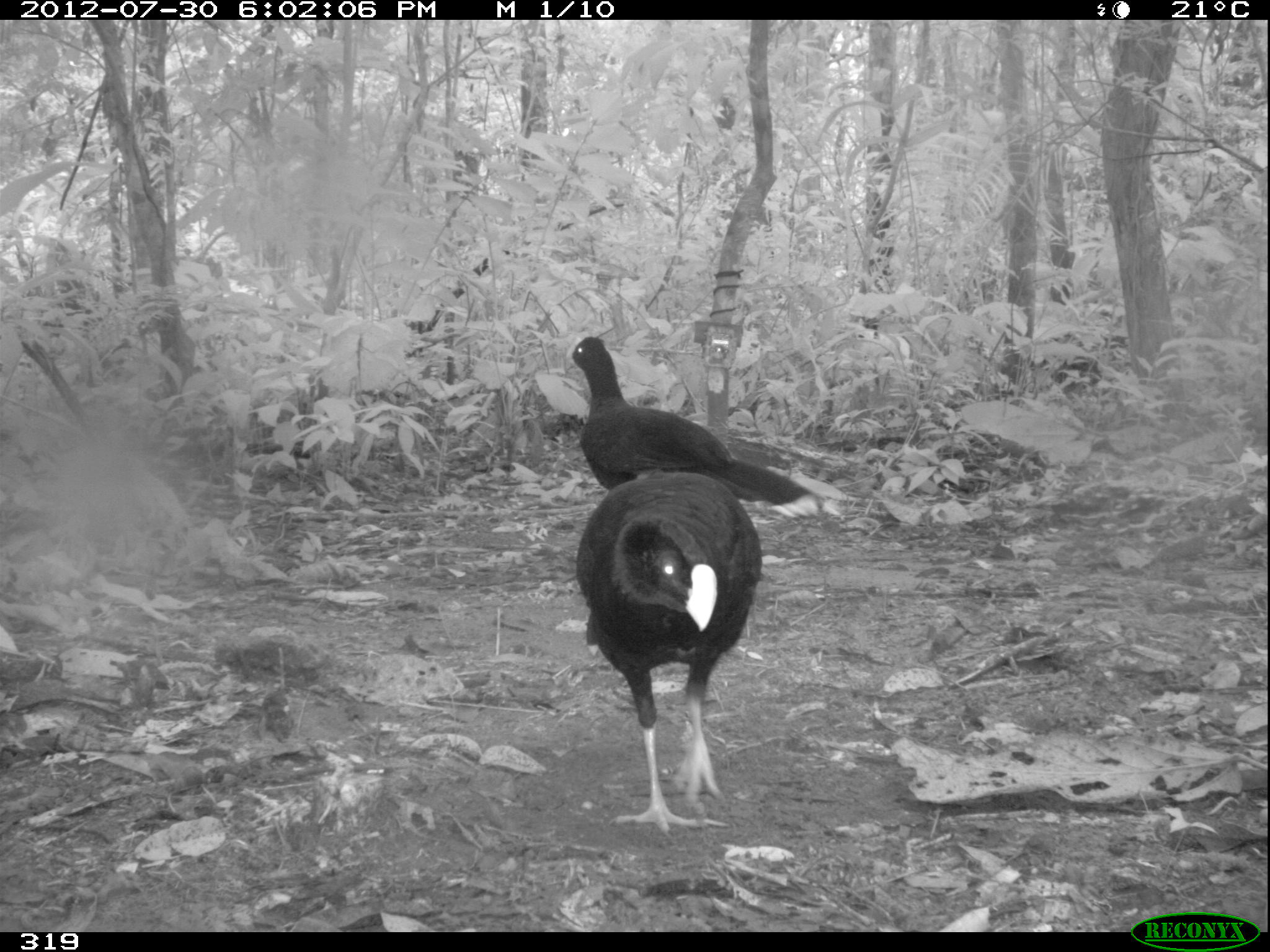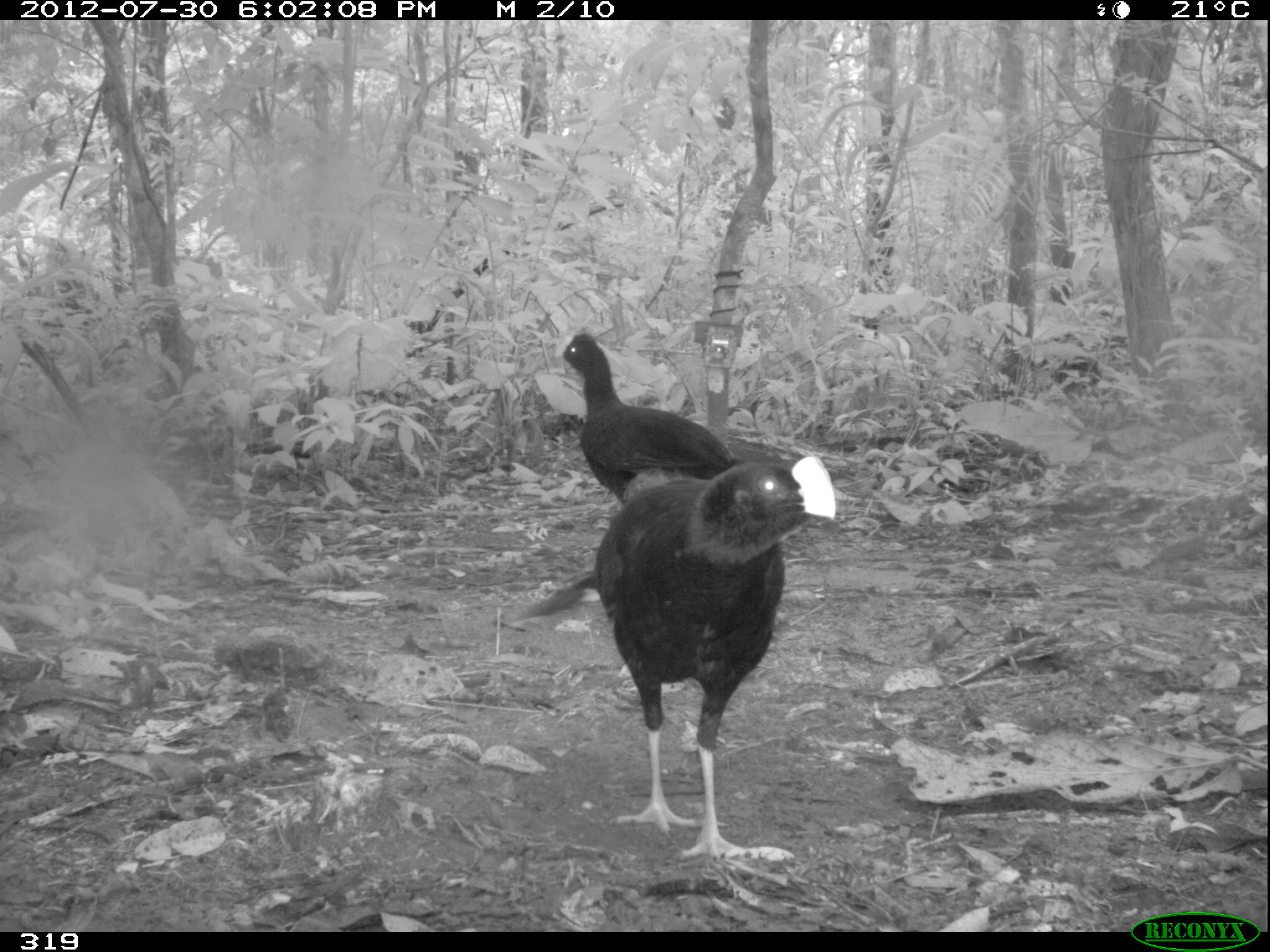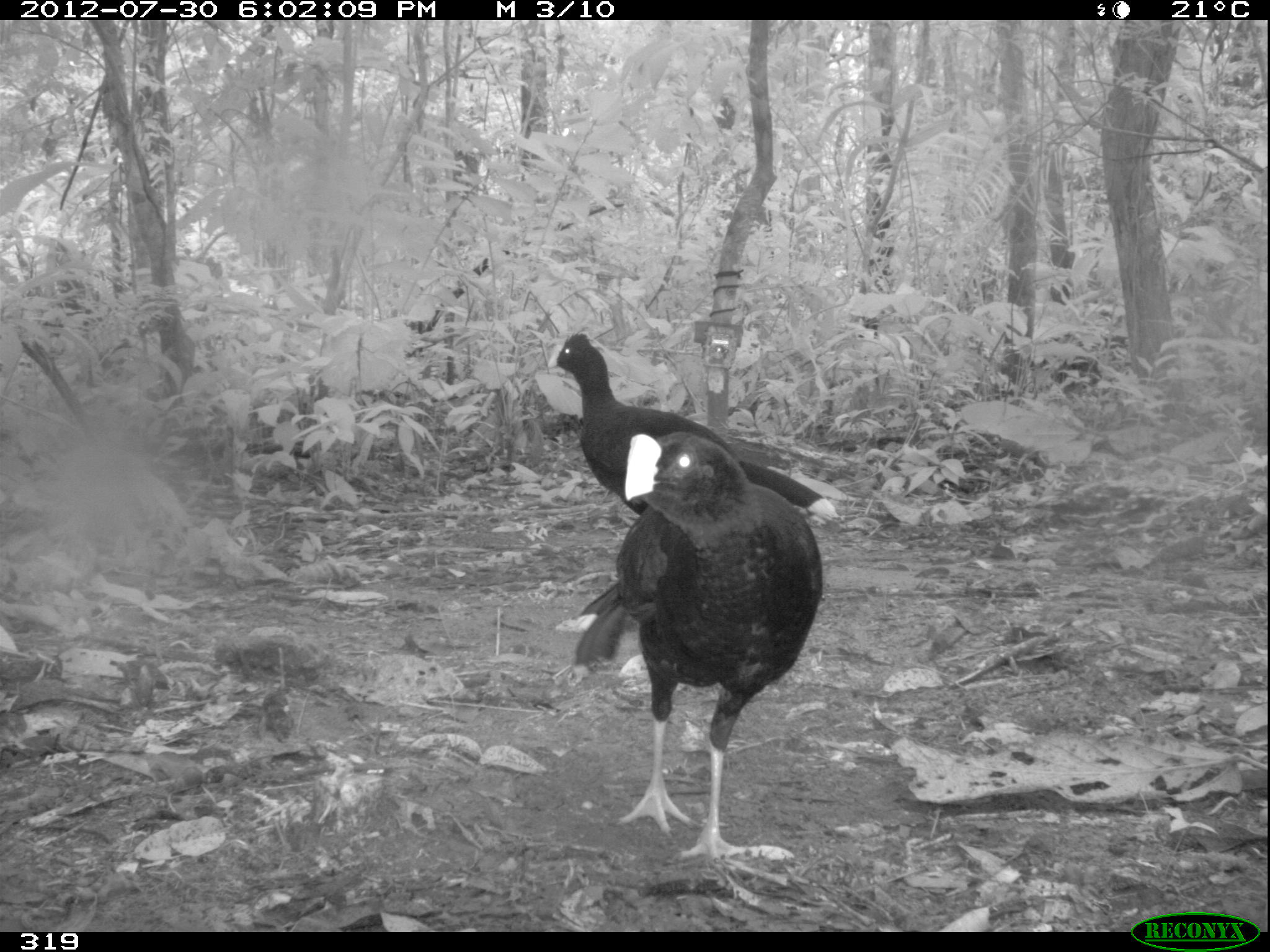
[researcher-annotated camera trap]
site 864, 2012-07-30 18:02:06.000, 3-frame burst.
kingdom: Animalia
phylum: Chordata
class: Aves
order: Galliformes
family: Cracidae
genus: Mitu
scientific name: Mitu tuberosum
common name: razor-billed curassow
Mitu tuberosum (razor-billed curassow).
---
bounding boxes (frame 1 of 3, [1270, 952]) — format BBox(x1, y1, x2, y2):
mitu tuberosum: BBox(576, 472, 762, 832); BBox(564, 336, 821, 517)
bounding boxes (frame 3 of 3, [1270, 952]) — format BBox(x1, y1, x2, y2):
mitu tuberosum: BBox(568, 429, 822, 857); BBox(549, 333, 838, 521)